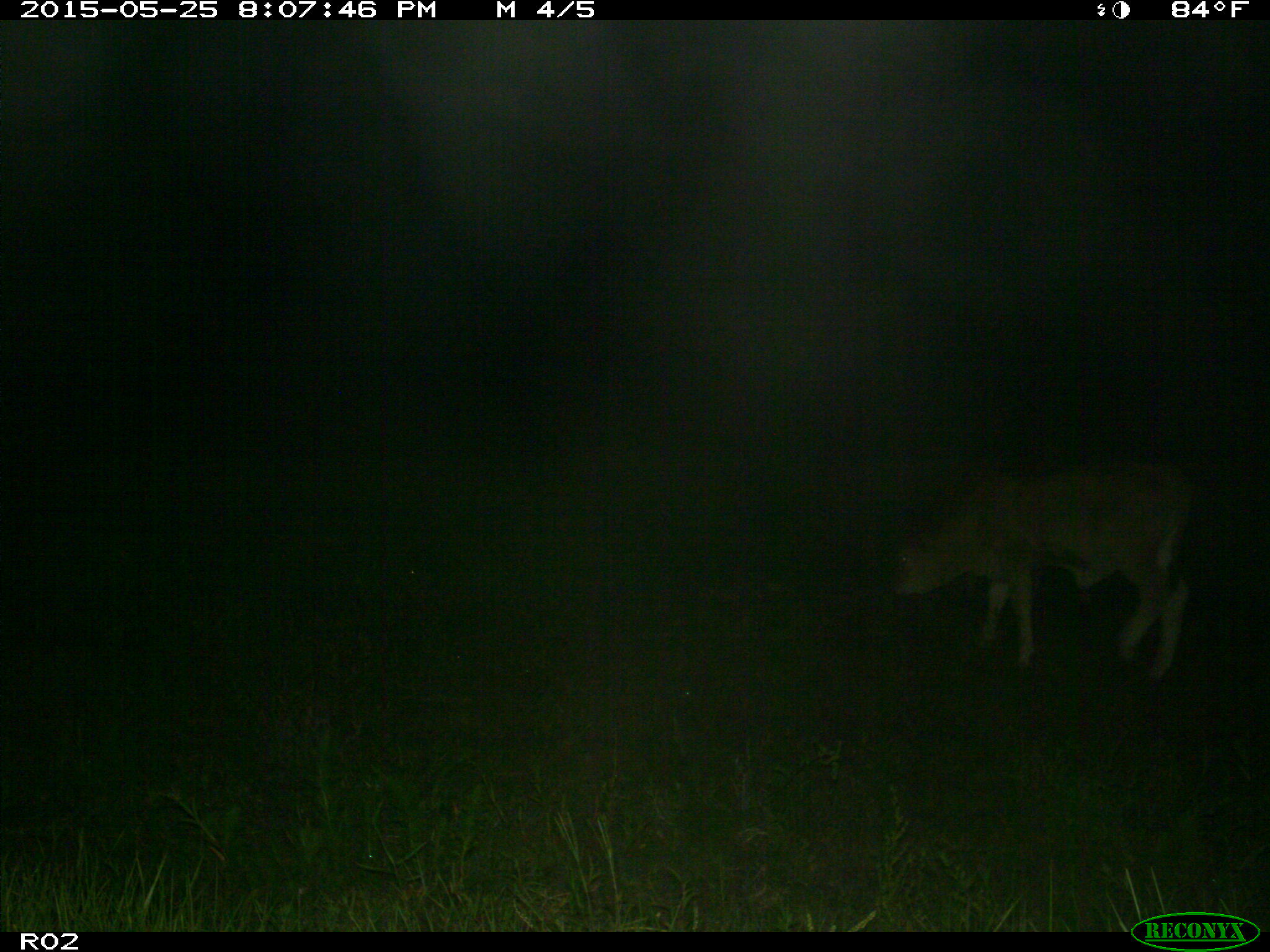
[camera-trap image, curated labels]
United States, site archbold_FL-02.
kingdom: Animalia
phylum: Chordata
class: Mammalia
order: Artiodactyla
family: Bovidae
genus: Bos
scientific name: Bos taurus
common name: domestic cow